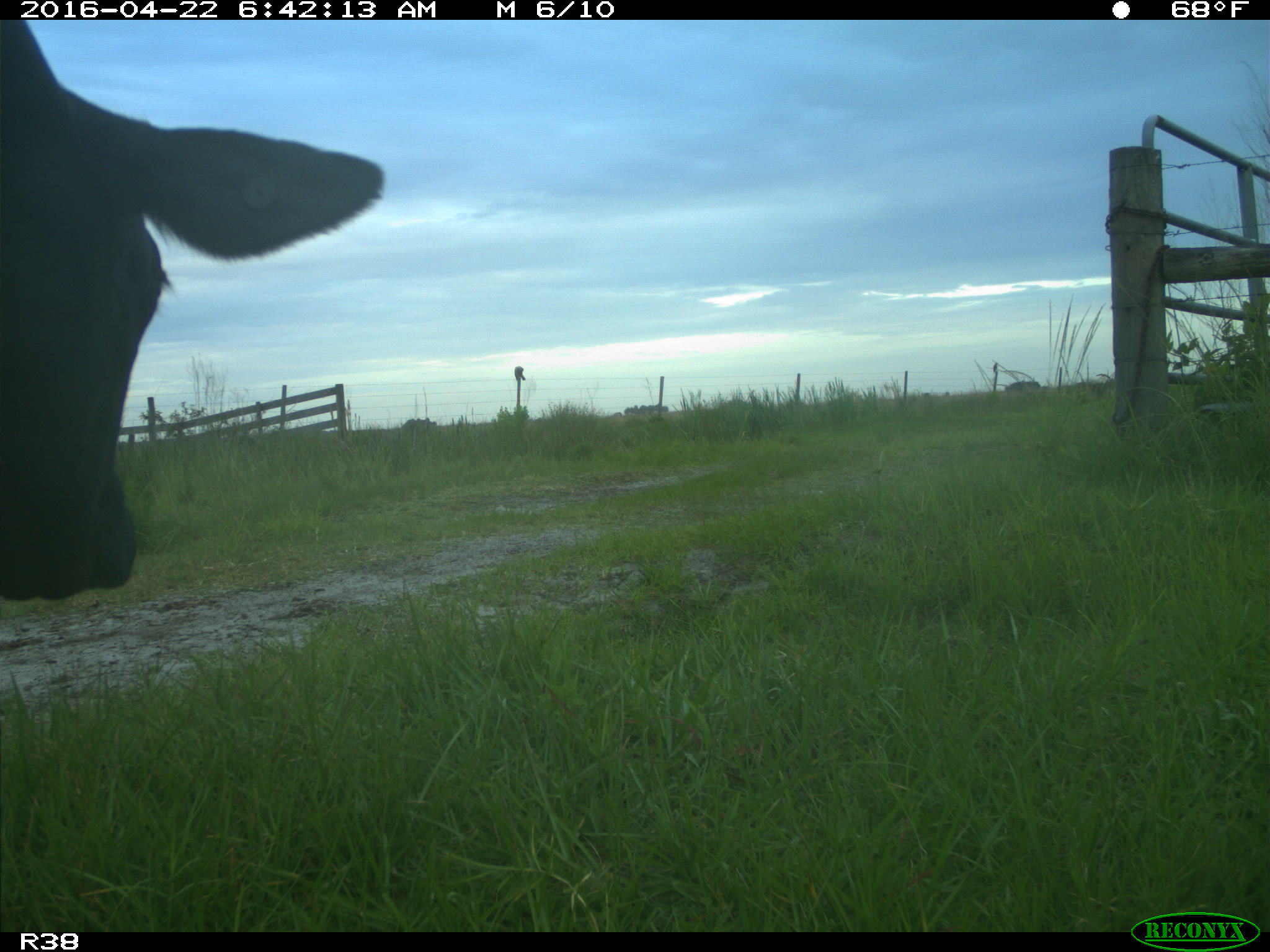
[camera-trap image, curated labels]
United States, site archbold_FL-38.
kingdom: Animalia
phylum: Chordata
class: Mammalia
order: Artiodactyla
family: Bovidae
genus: Bos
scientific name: Bos taurus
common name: domestic cow